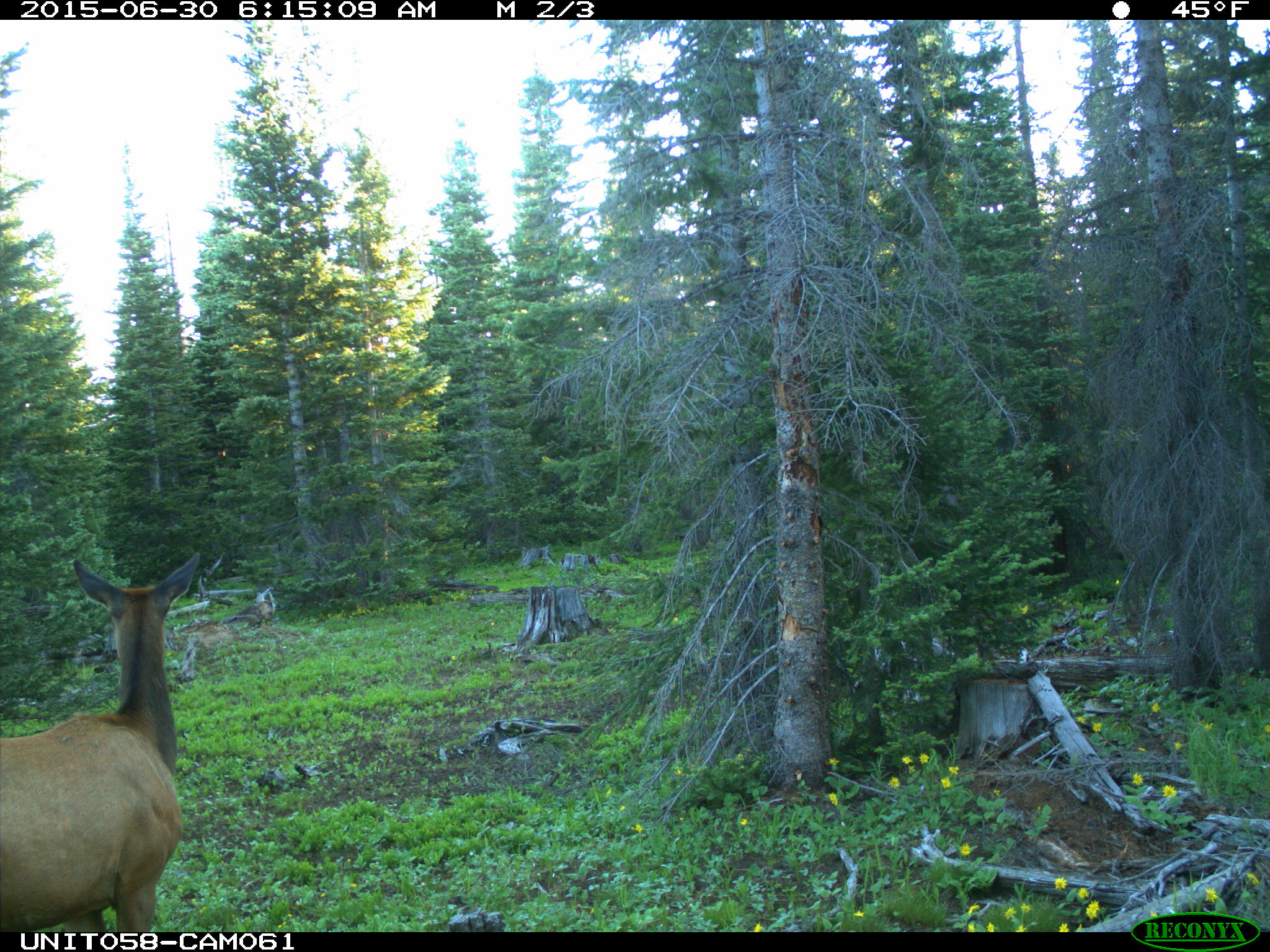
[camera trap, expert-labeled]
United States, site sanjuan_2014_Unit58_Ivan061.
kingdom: Animalia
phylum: Chordata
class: Mammalia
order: Artiodactyla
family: Cervidae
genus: Cervus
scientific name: Cervus elaphus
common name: red deer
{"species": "Cervus elaphus (red deer)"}